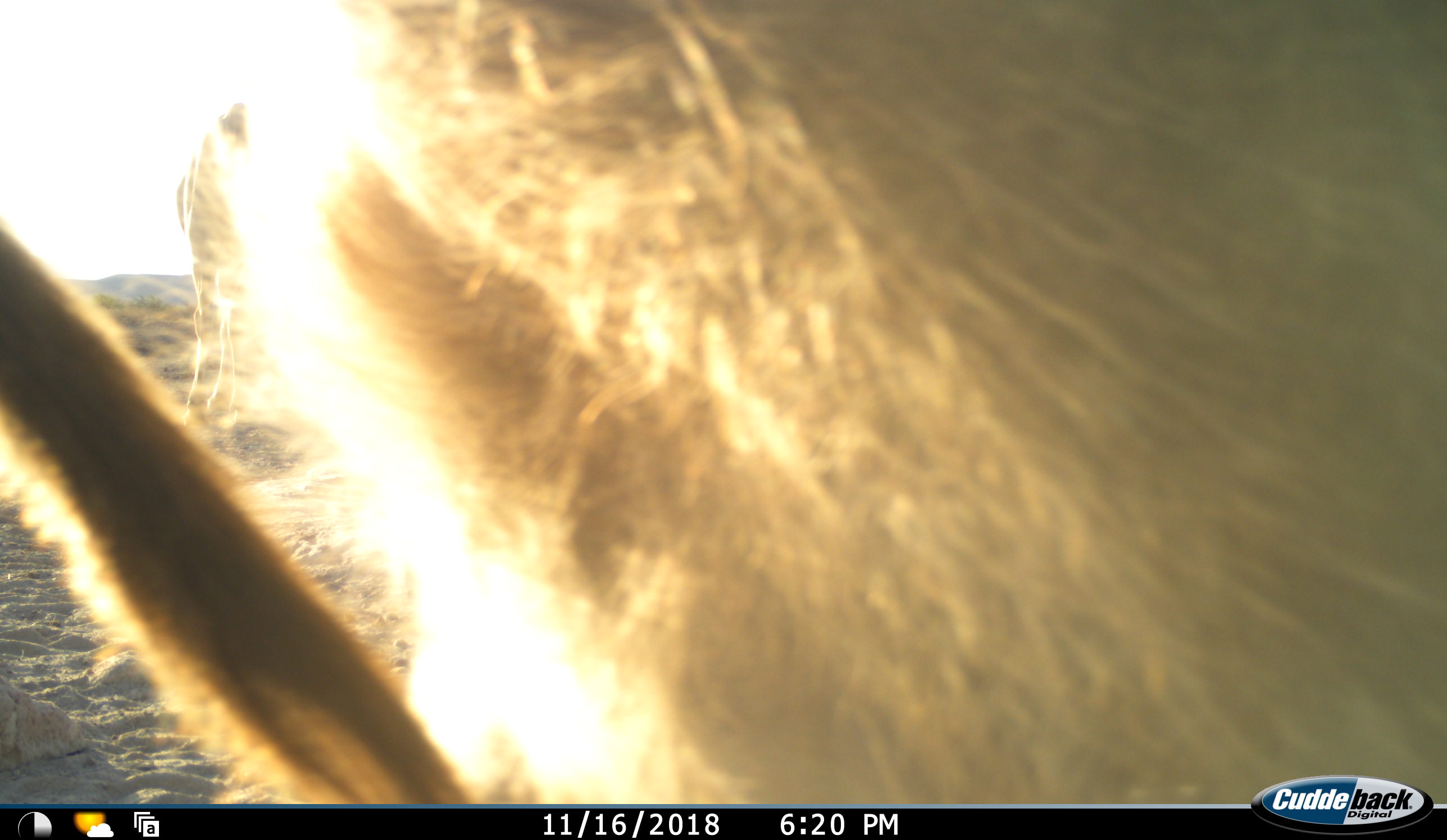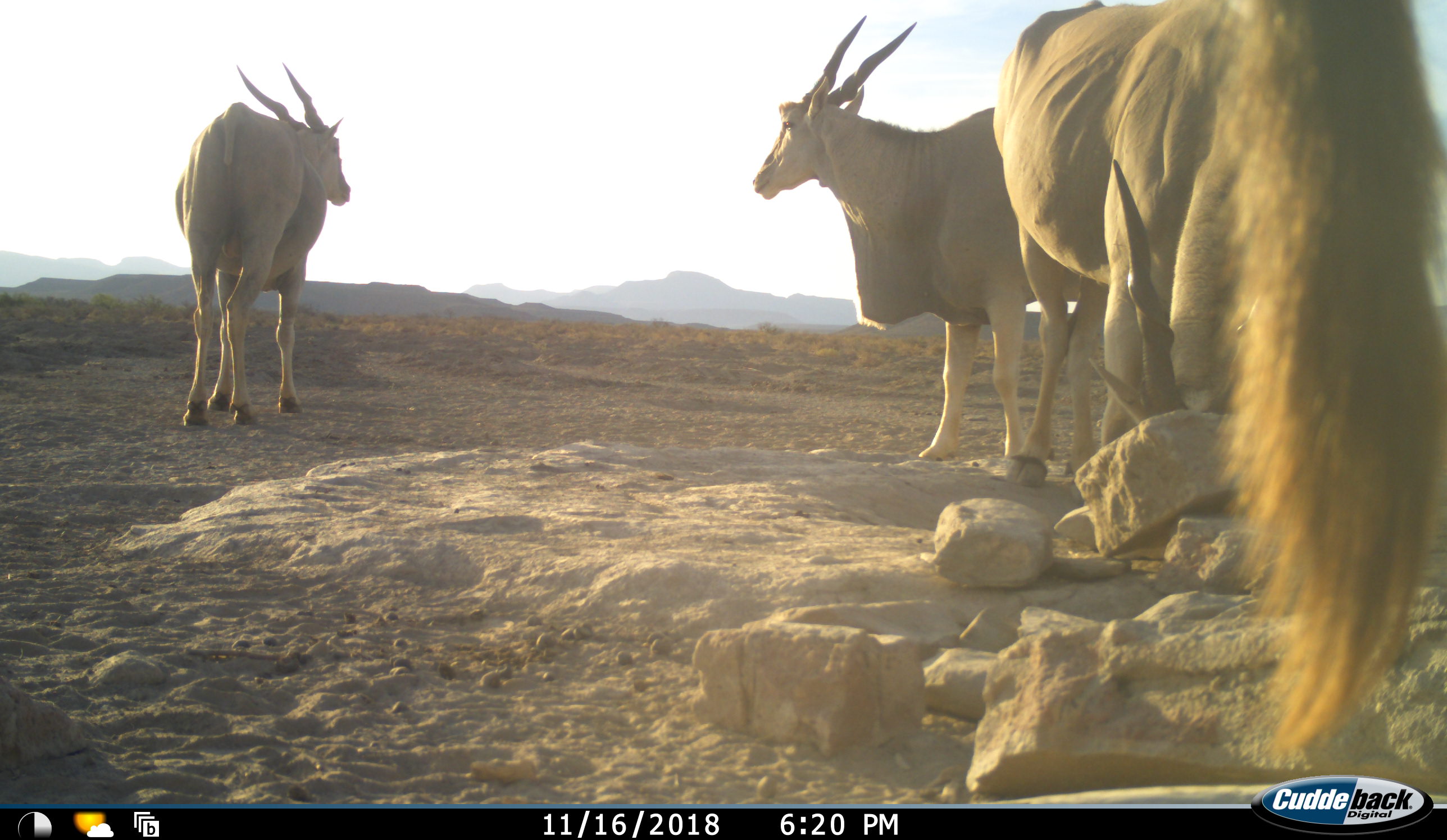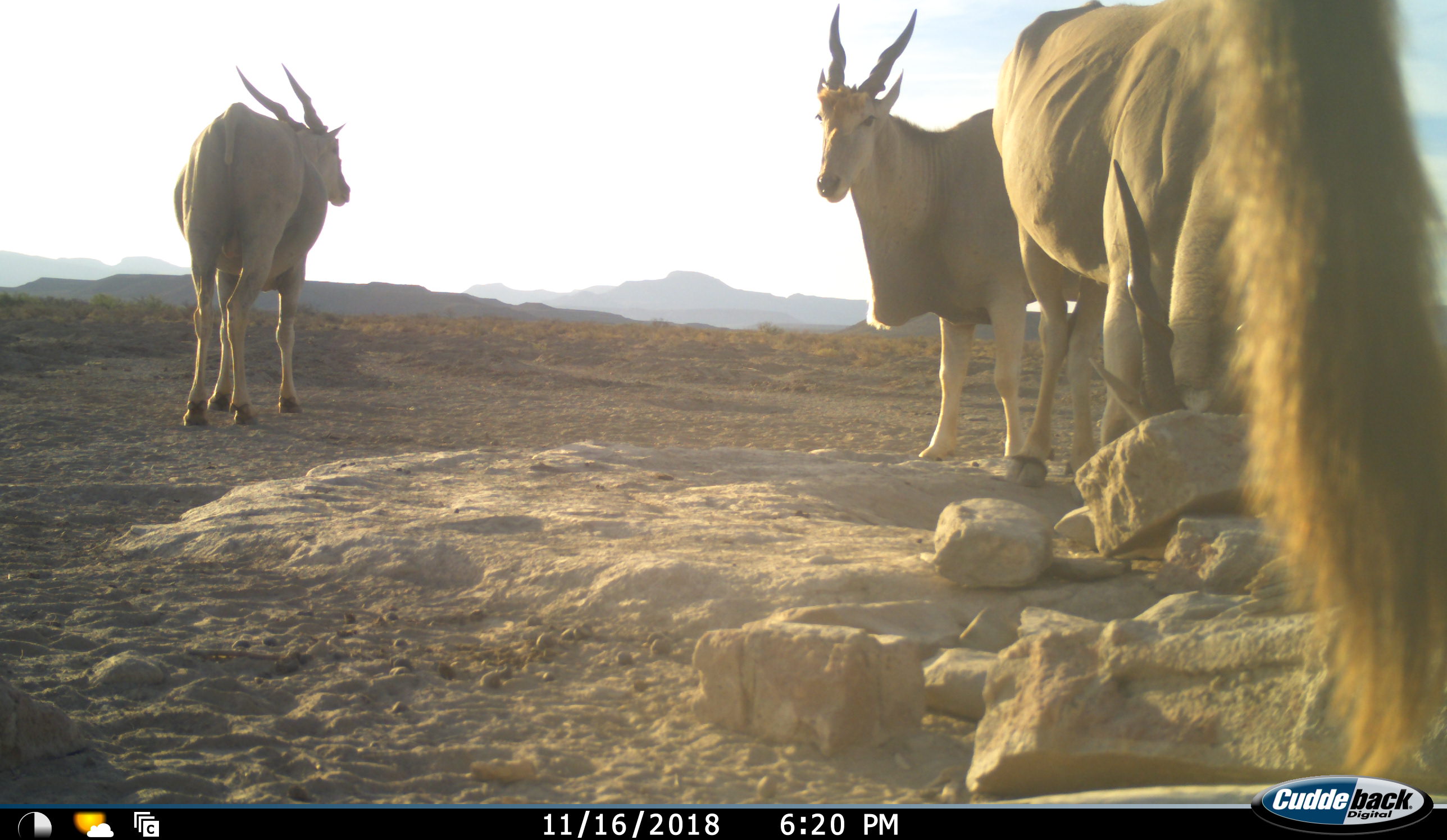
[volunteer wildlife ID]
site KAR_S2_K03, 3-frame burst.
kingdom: Animalia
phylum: Chordata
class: Mammalia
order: Artiodactyla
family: Bovidae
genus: Tragelaphus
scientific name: Tragelaphus oryx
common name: eland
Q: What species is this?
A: Eland (Tragelaphus oryx).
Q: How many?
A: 4.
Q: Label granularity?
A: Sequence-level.